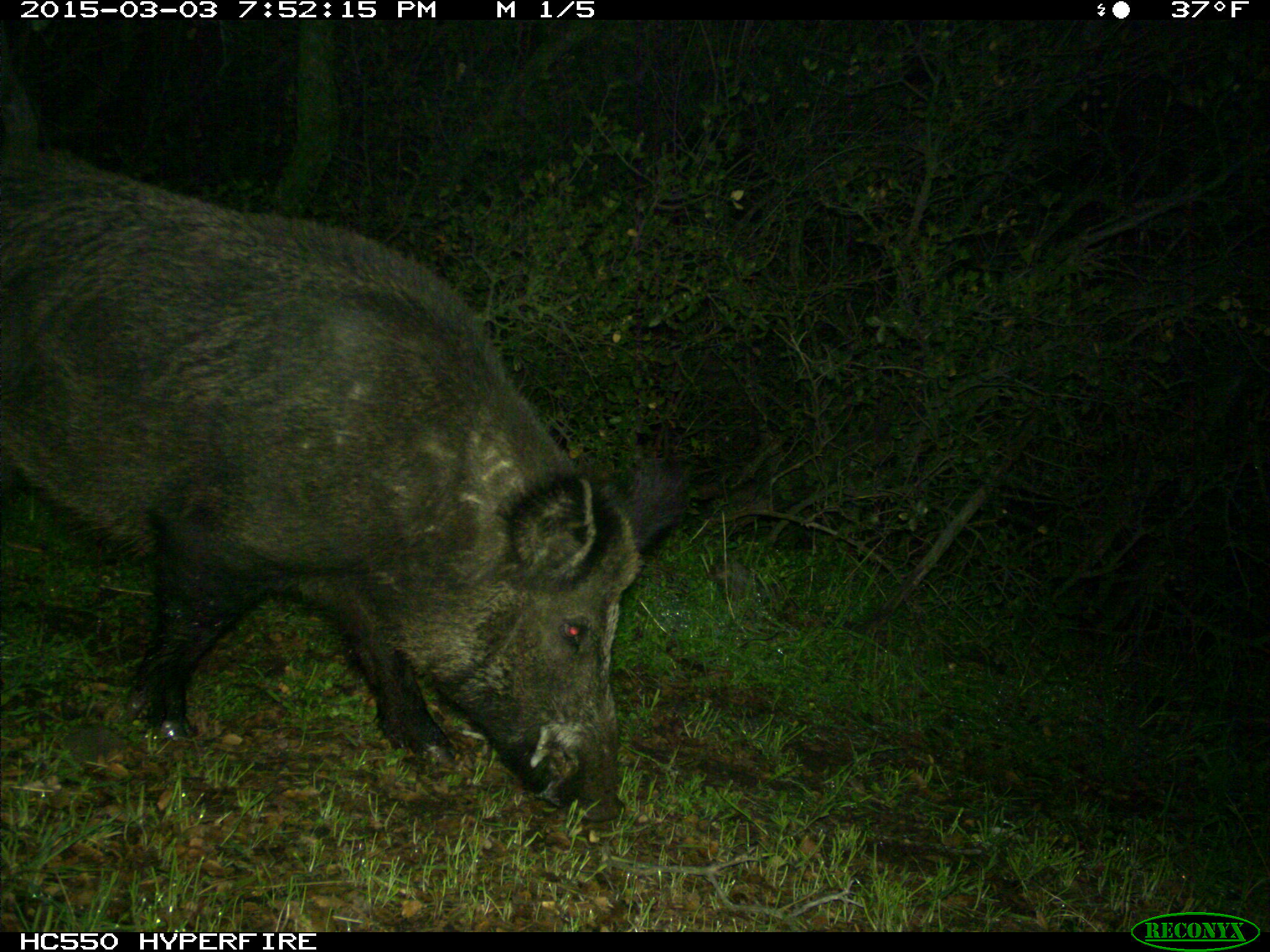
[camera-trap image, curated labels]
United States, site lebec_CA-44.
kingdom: Animalia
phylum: Chordata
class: Mammalia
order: Artiodactyla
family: Suidae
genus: Sus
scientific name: Sus scrofa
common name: wild boar